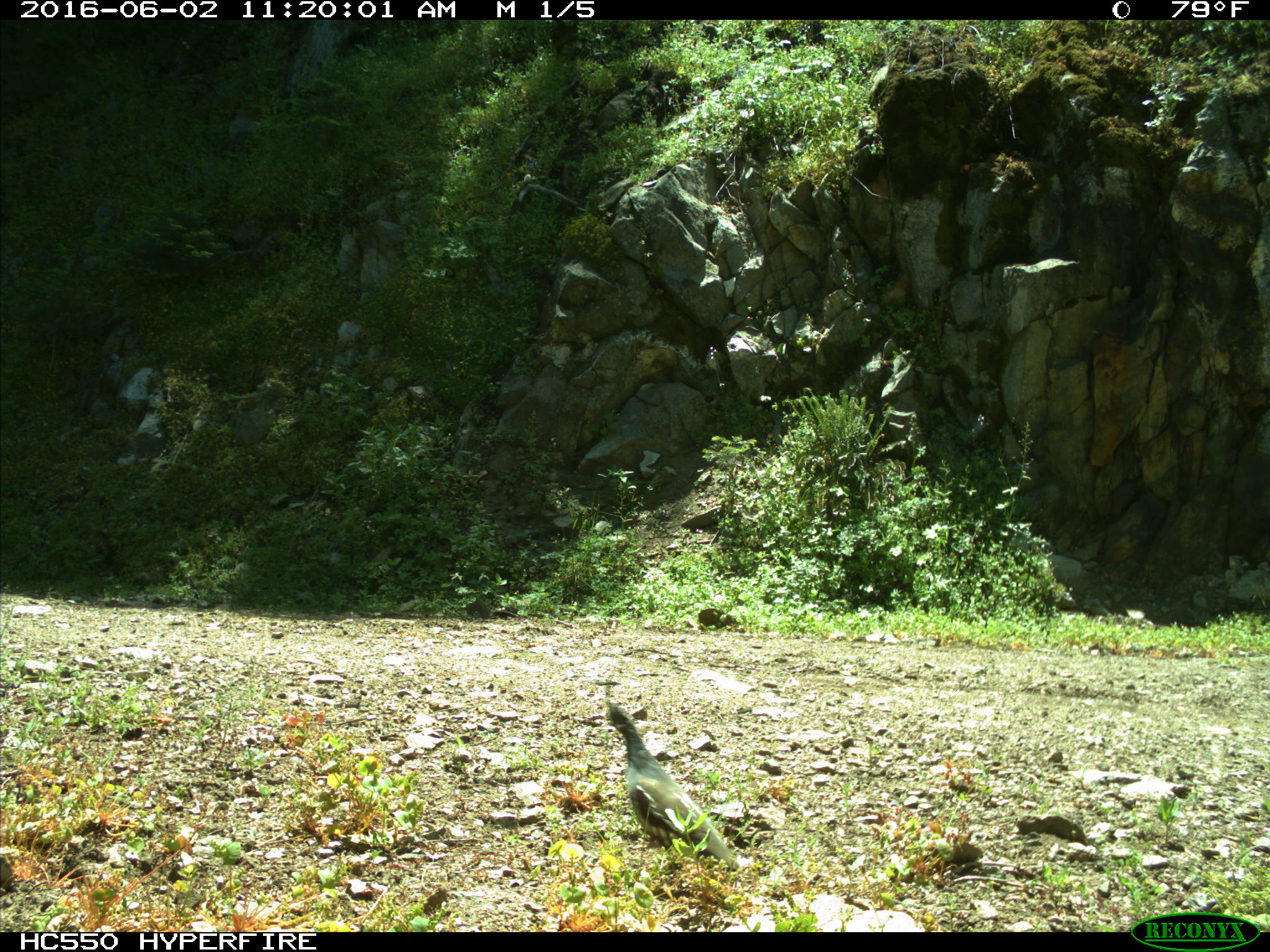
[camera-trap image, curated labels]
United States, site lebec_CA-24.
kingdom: Animalia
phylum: Chordata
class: Aves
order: Galliformes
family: Odontophoridae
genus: Callipepla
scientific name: Callipepla californica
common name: california quail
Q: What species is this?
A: Callipepla californica (california quail).